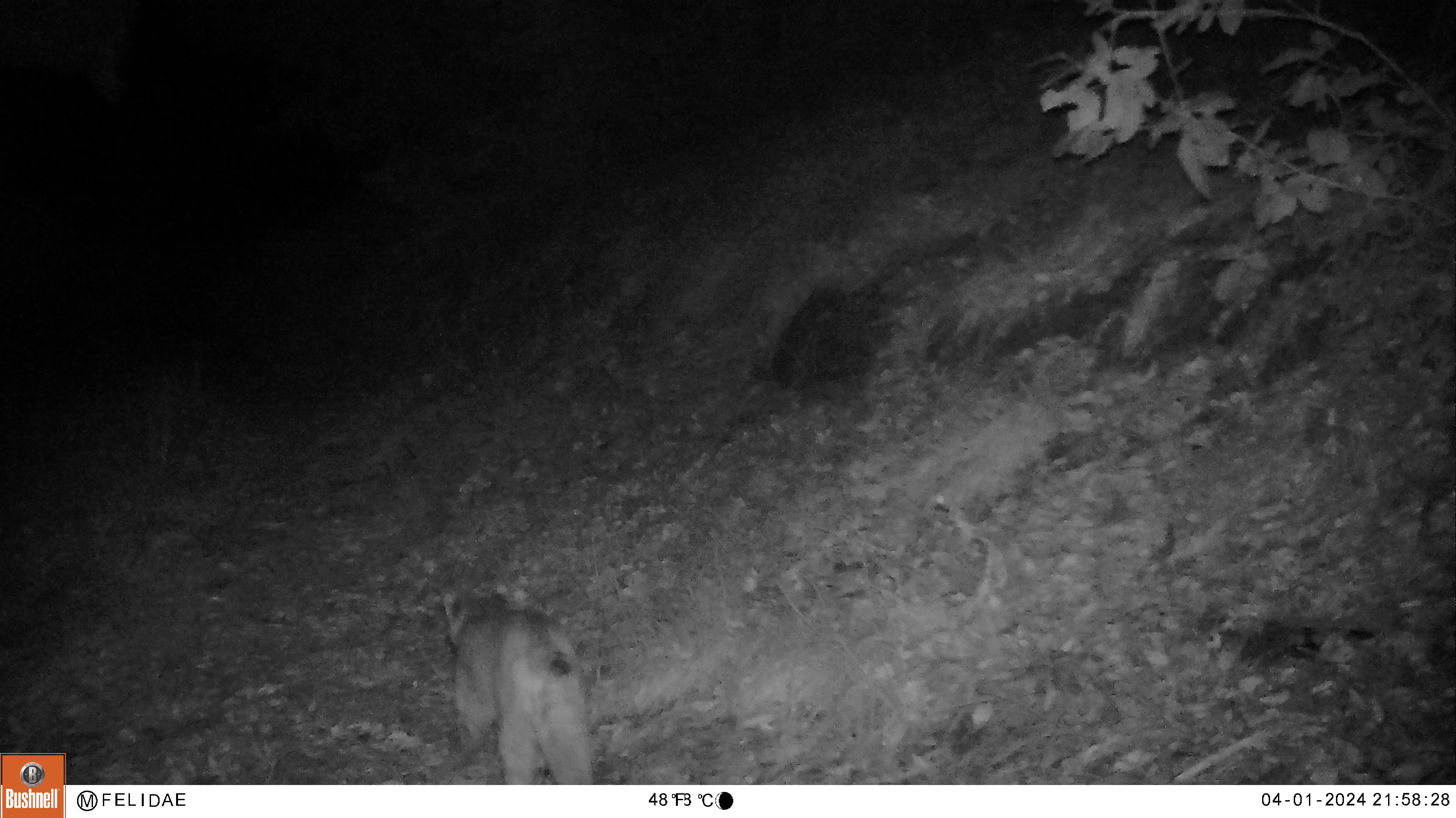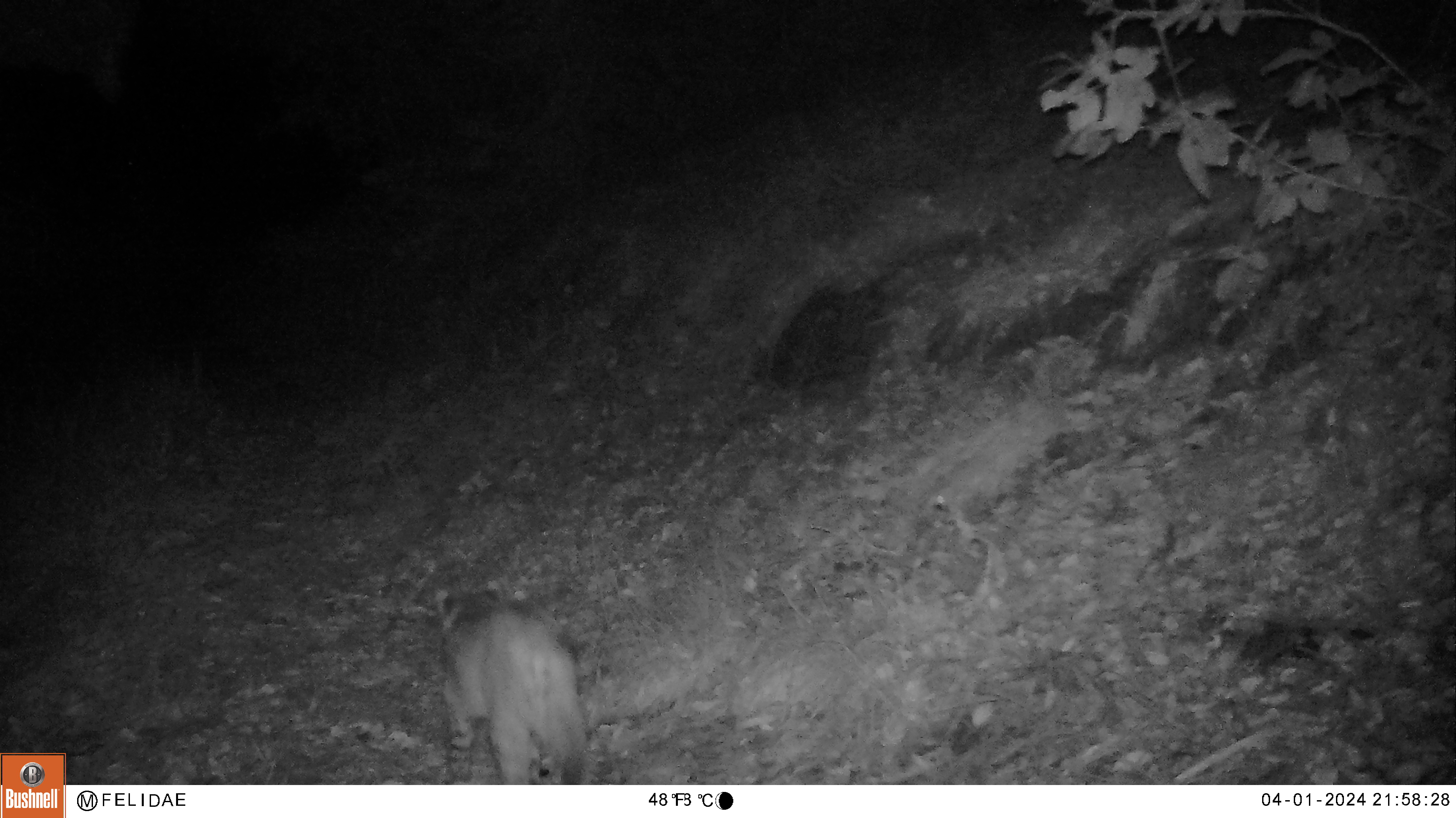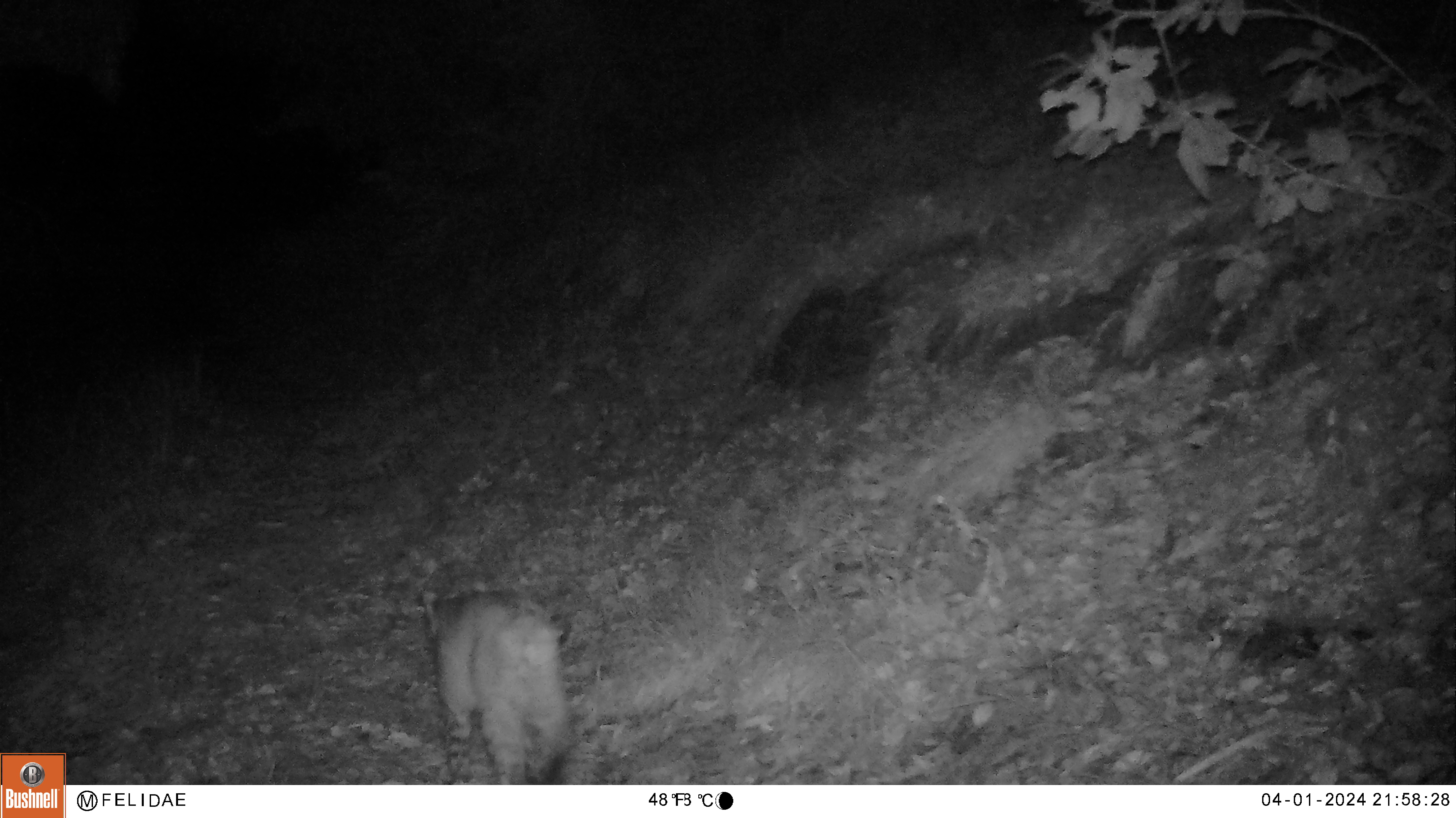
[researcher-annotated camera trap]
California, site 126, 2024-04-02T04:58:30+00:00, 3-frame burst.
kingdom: Animalia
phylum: Chordata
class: Mammalia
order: Carnivora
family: Felidae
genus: Lynx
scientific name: Lynx rufus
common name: bobcat